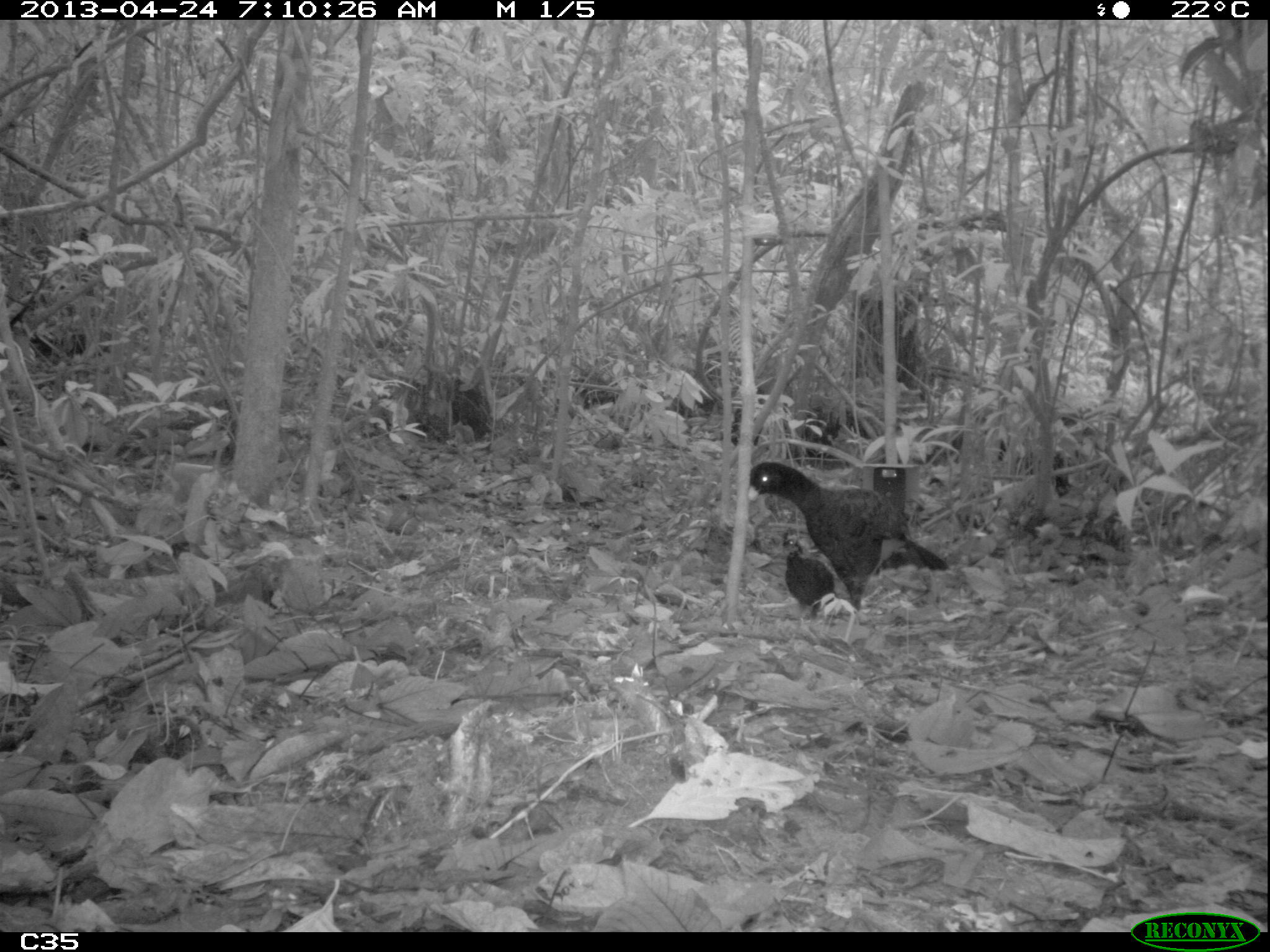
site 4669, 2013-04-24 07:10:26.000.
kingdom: Animalia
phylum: Chordata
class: Aves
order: Galliformes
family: Cracidae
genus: Mitu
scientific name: Mitu tomentosum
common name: crestless curassow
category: mitu tomentosa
Mitu tomentosa (crestless curassow) (Mitu tomentosum), count 2, age adult.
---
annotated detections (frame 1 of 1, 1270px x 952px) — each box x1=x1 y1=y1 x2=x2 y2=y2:
mitu tomentosa: x1=748 y1=462 x2=948 y2=611; x1=782 y1=527 x2=835 y2=618